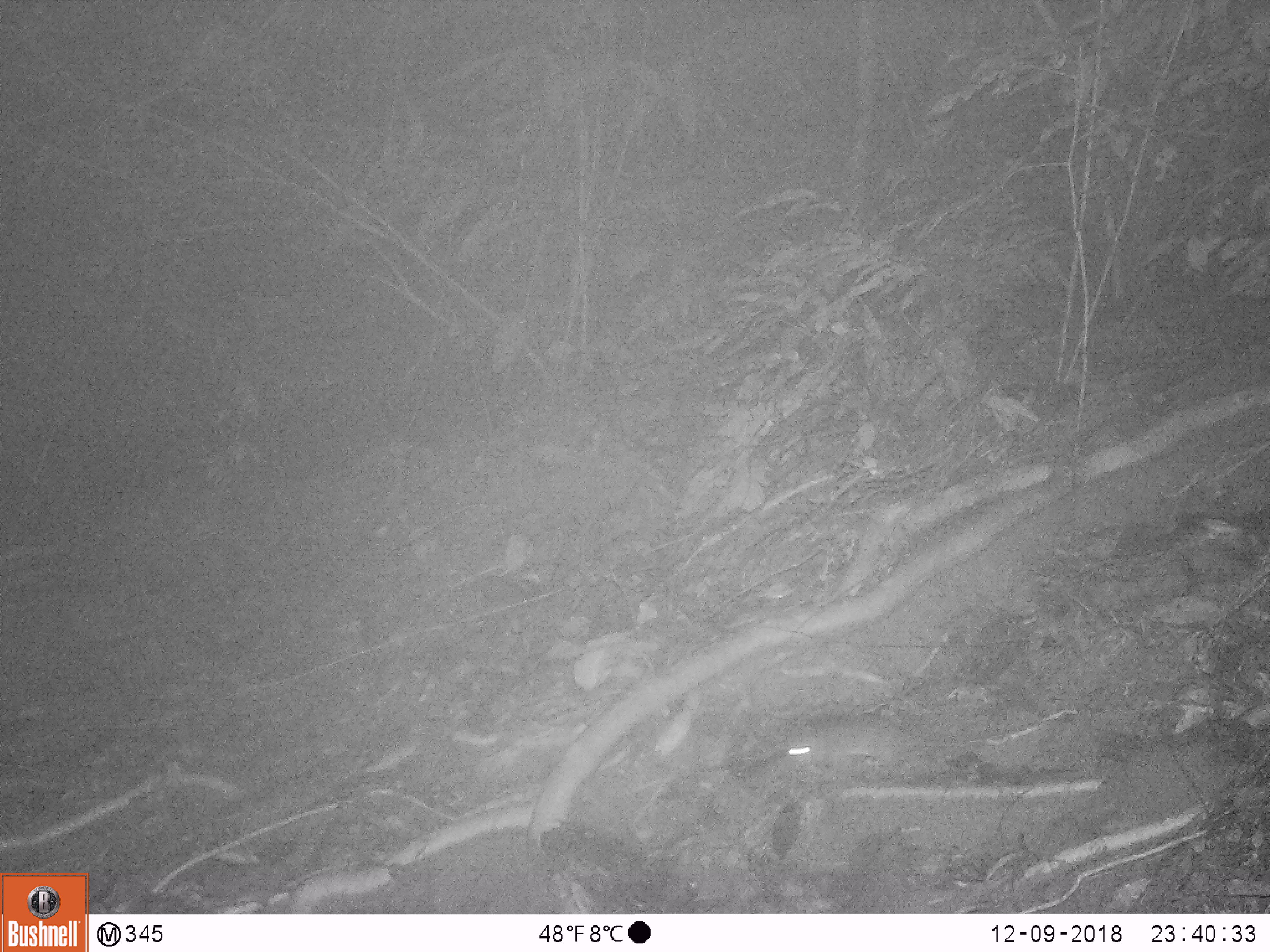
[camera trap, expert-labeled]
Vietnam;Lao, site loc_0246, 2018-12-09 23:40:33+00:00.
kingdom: Animalia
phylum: Chordata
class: Mammalia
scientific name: Mammalia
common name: mammal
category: unidentified small mammal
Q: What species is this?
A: Unidentified small mammal (mammal) (Mammalia).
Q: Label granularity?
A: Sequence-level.